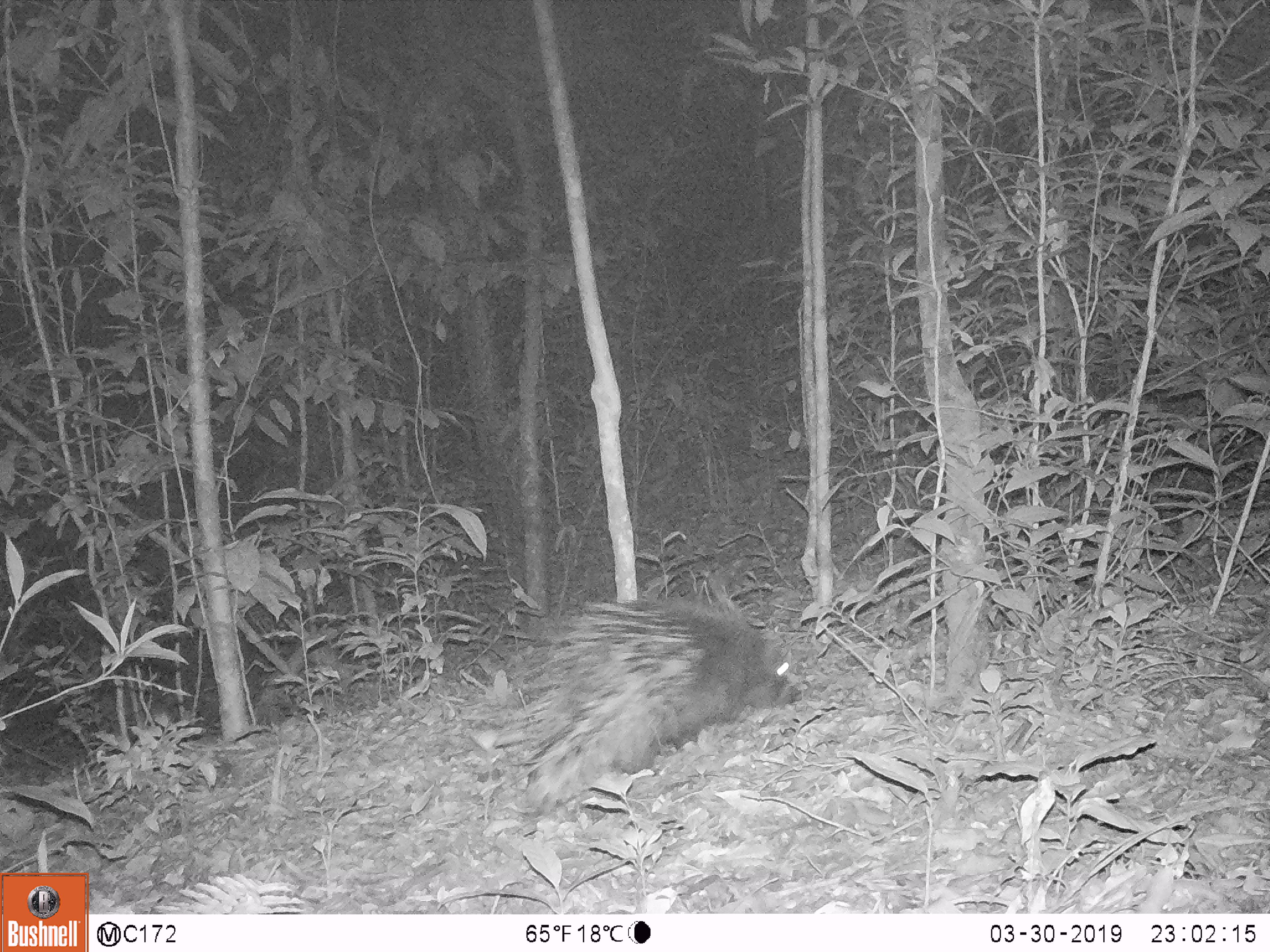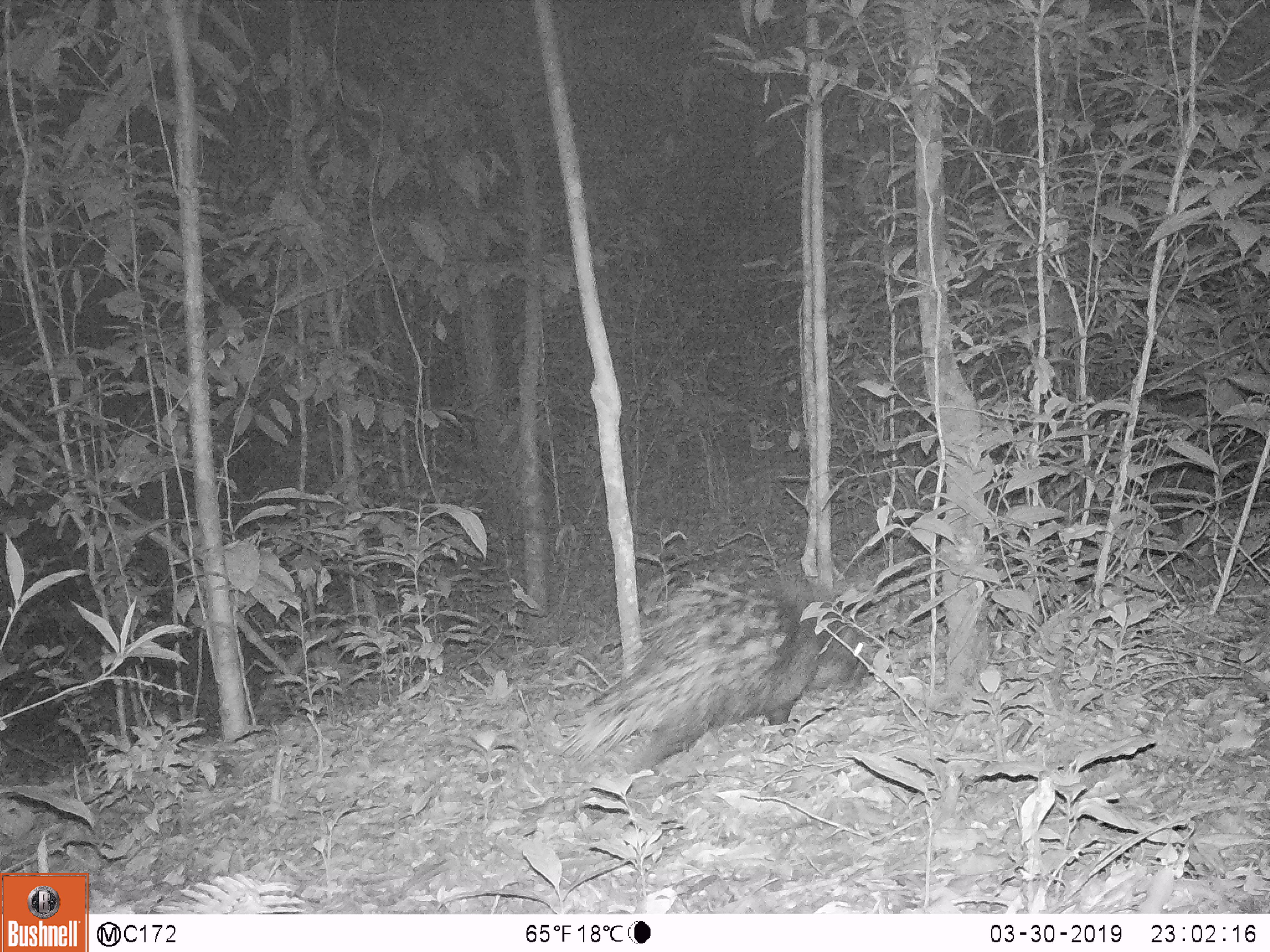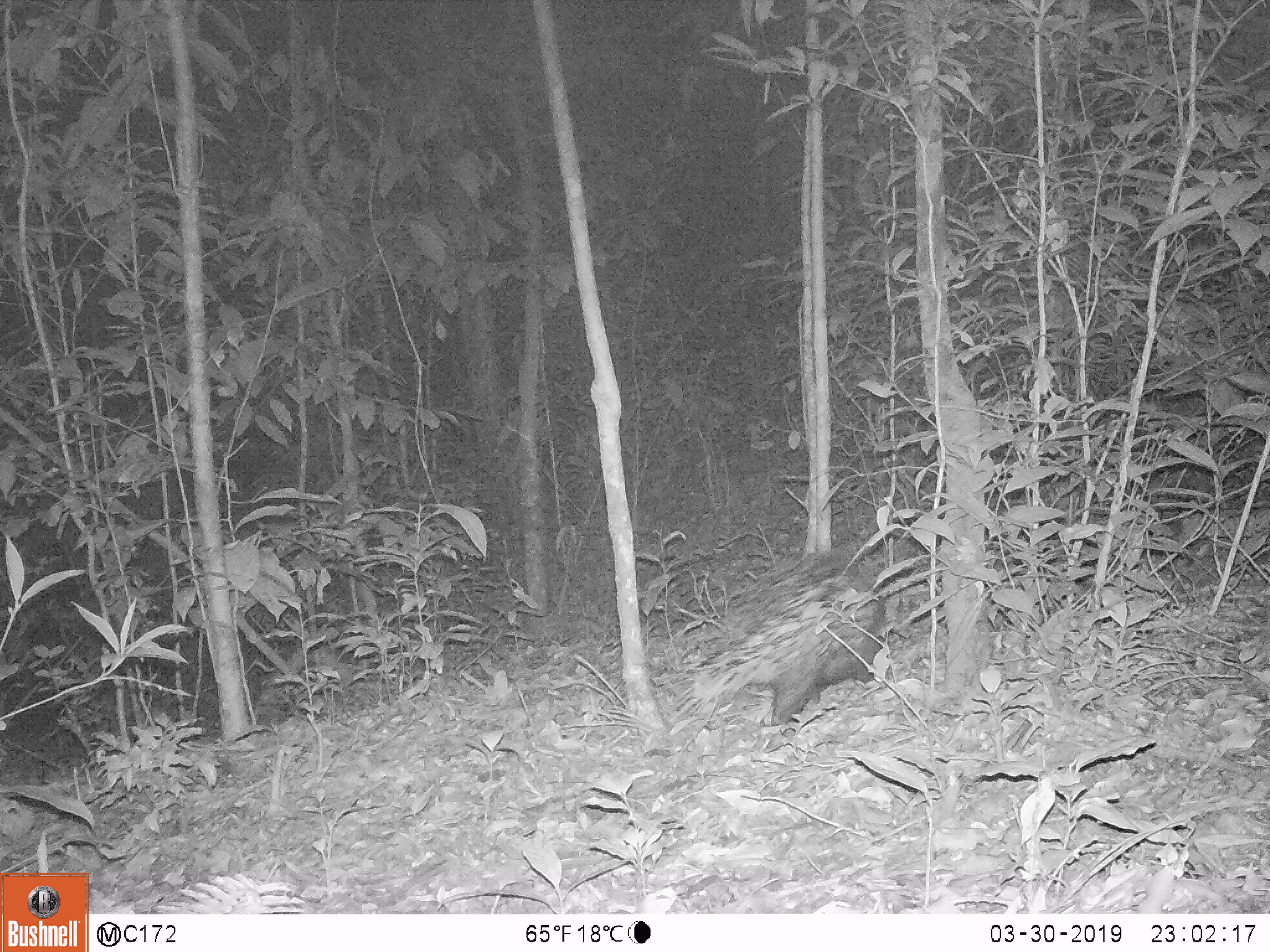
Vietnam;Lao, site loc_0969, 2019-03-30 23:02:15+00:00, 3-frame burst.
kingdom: Animalia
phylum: Chordata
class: Mammalia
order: Rodentia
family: Hystricidae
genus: Hystrix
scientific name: Hystrix brachyura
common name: malayan porcupine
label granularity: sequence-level